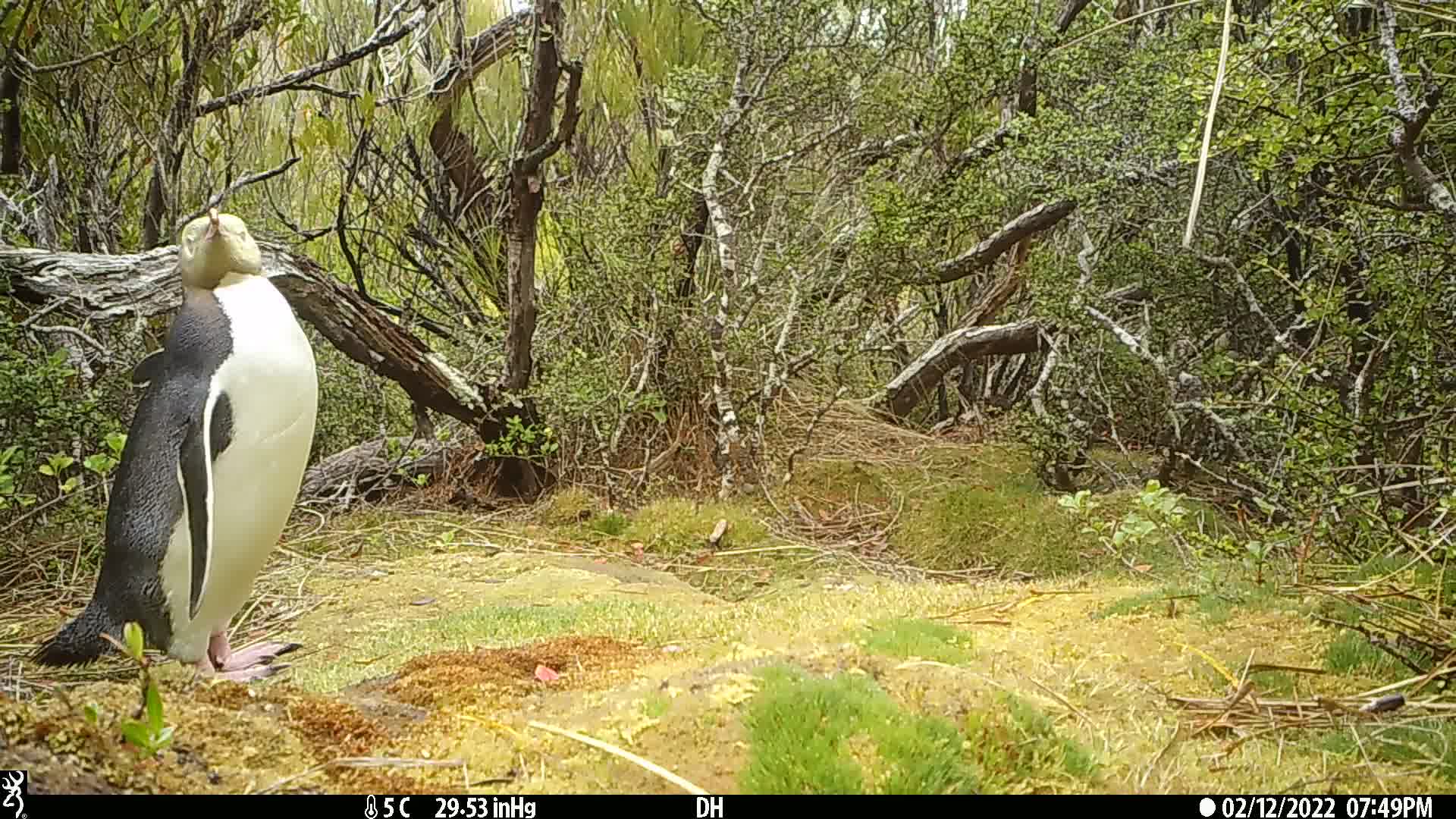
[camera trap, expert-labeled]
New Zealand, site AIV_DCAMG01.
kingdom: Animalia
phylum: Chordata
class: Aves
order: Sphenisciformes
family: Spheniscidae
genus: Megadyptes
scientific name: Megadyptes antipodes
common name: yellow-eyed penguin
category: yellow eyed penguin